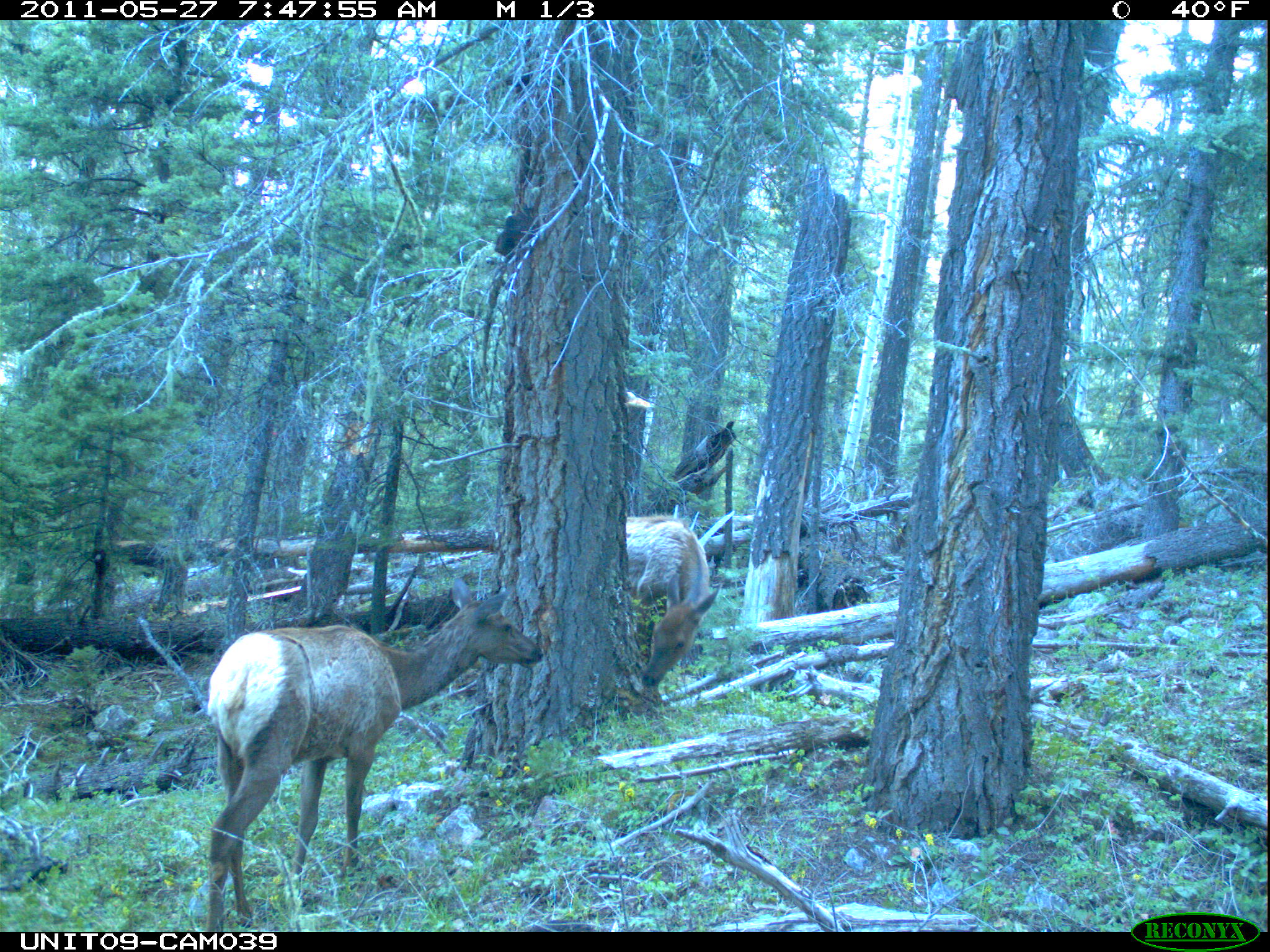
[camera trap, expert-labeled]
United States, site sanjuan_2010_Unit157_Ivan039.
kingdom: Animalia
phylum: Chordata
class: Mammalia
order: Artiodactyla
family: Cervidae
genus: Cervus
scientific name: Cervus elaphus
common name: red deer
Cervus elaphus (red deer).